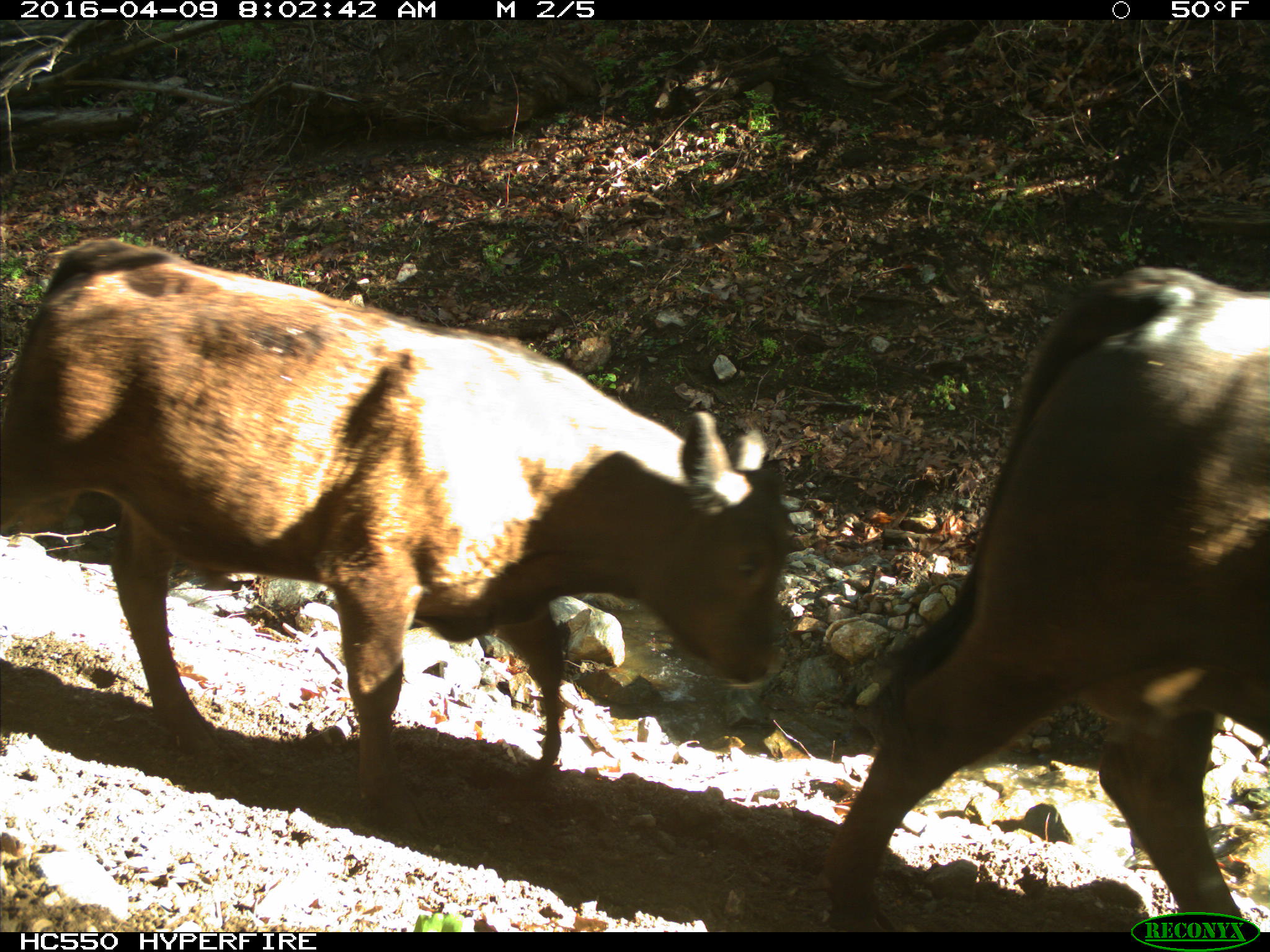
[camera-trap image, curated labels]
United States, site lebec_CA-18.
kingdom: Animalia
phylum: Chordata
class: Mammalia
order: Artiodactyla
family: Bovidae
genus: Bos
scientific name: Bos taurus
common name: domestic cow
Bos taurus (domestic cow).